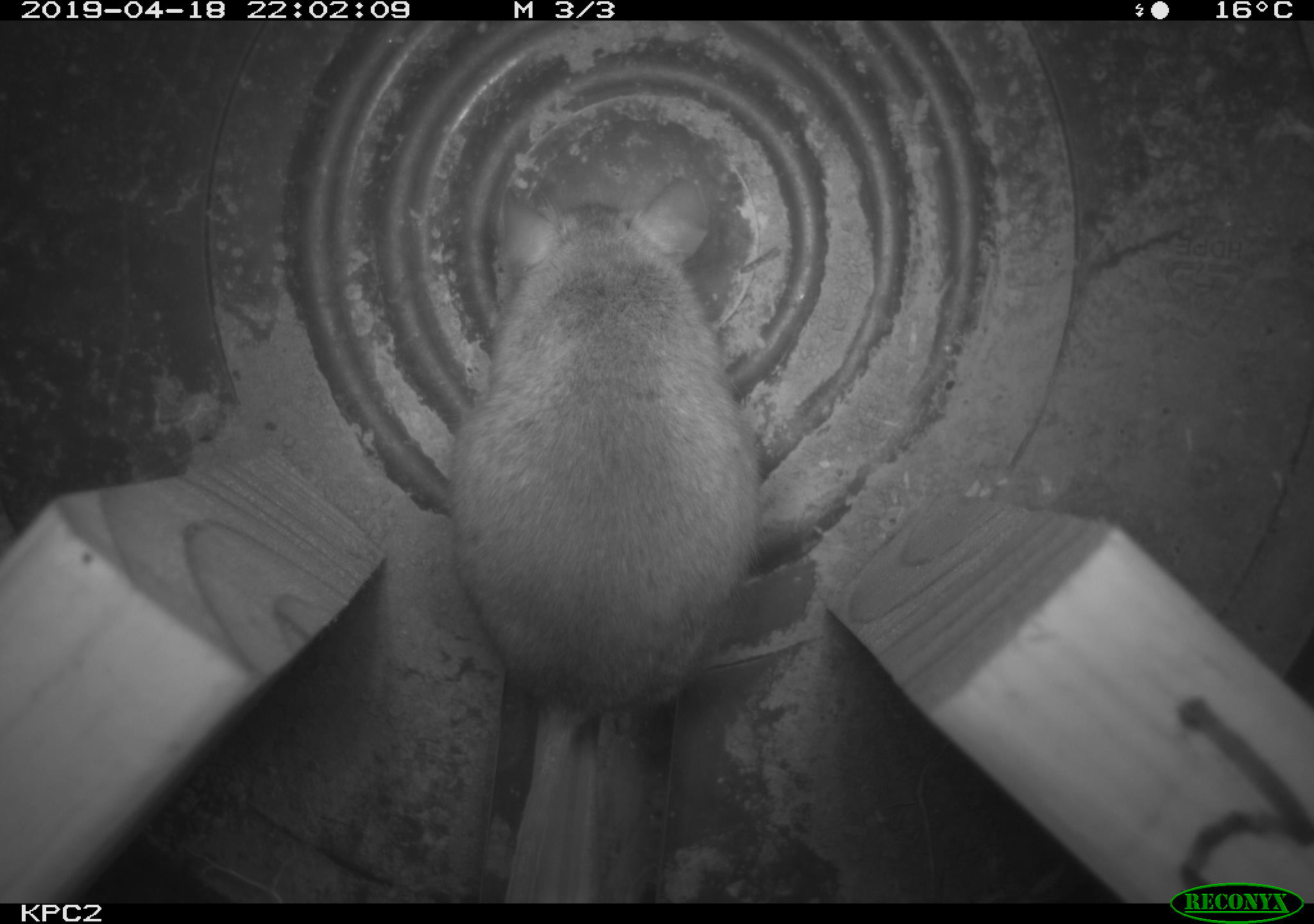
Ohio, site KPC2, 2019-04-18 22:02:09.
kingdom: Animalia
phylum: Chordata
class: Mammalia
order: Rodentia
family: Cricetidae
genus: Peromyscus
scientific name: Peromyscus leucopus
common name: white-footed mouse